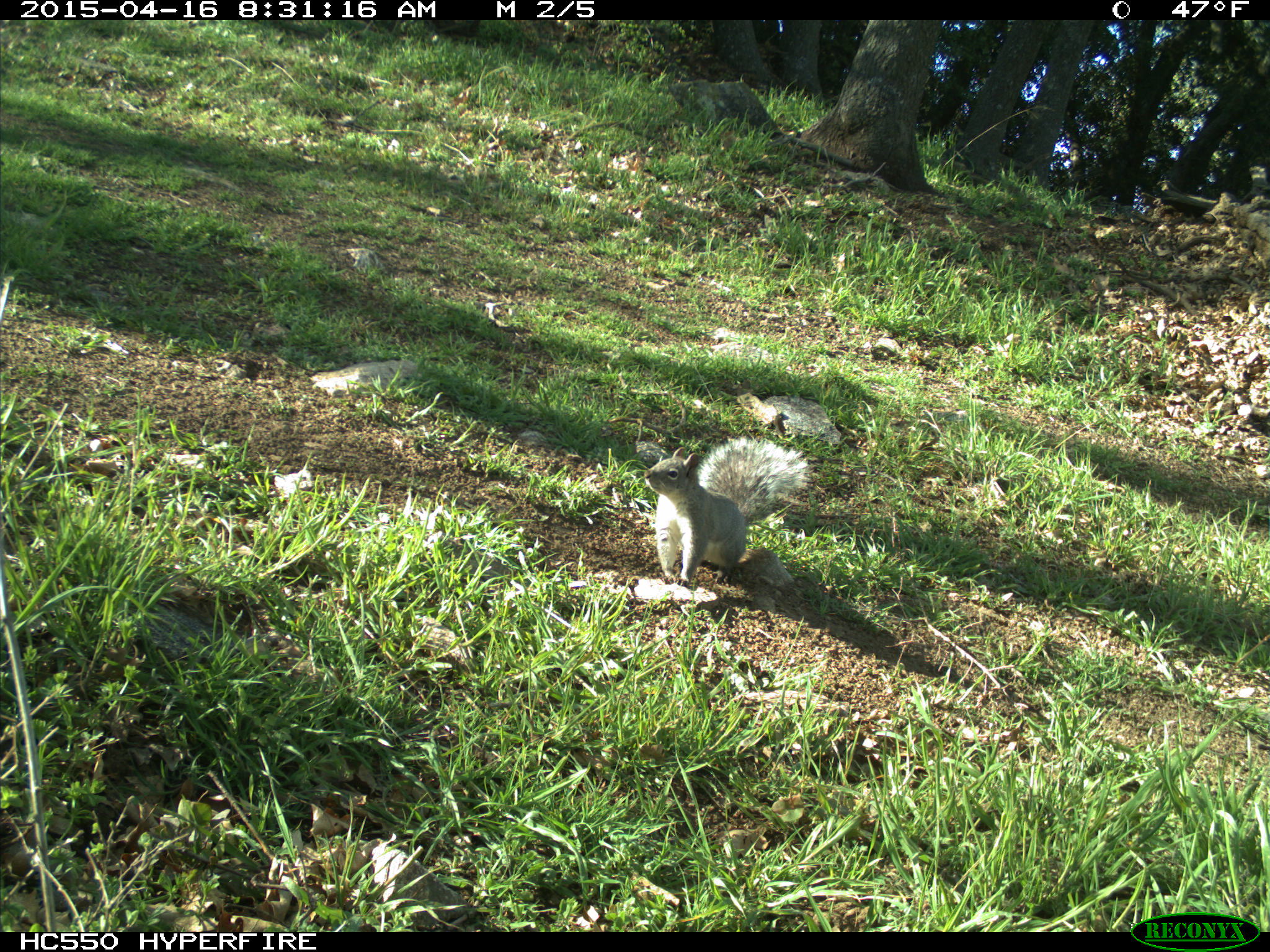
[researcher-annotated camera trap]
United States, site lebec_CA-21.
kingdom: Animalia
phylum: Chordata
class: Mammalia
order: Rodentia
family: Sciuridae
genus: Sciurus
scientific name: Sciurus carolinensis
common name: eastern gray squirrel